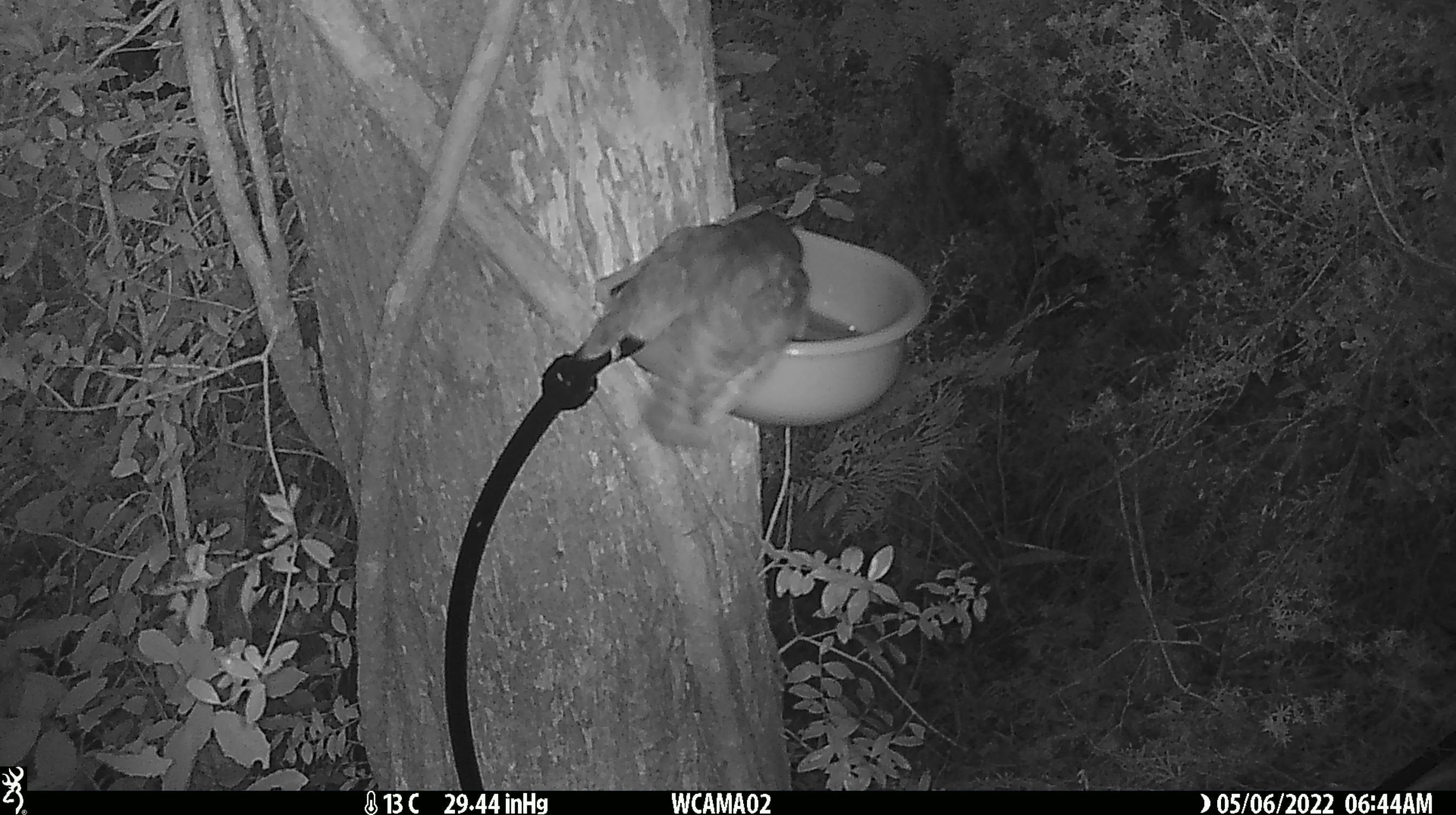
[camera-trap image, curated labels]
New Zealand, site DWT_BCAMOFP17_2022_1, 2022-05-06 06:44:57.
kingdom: Animalia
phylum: Chordata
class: Aves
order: Strigiformes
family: Strigidae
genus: Ninox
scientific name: Ninox novaeseelandiae novaeseelandiae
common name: morepork